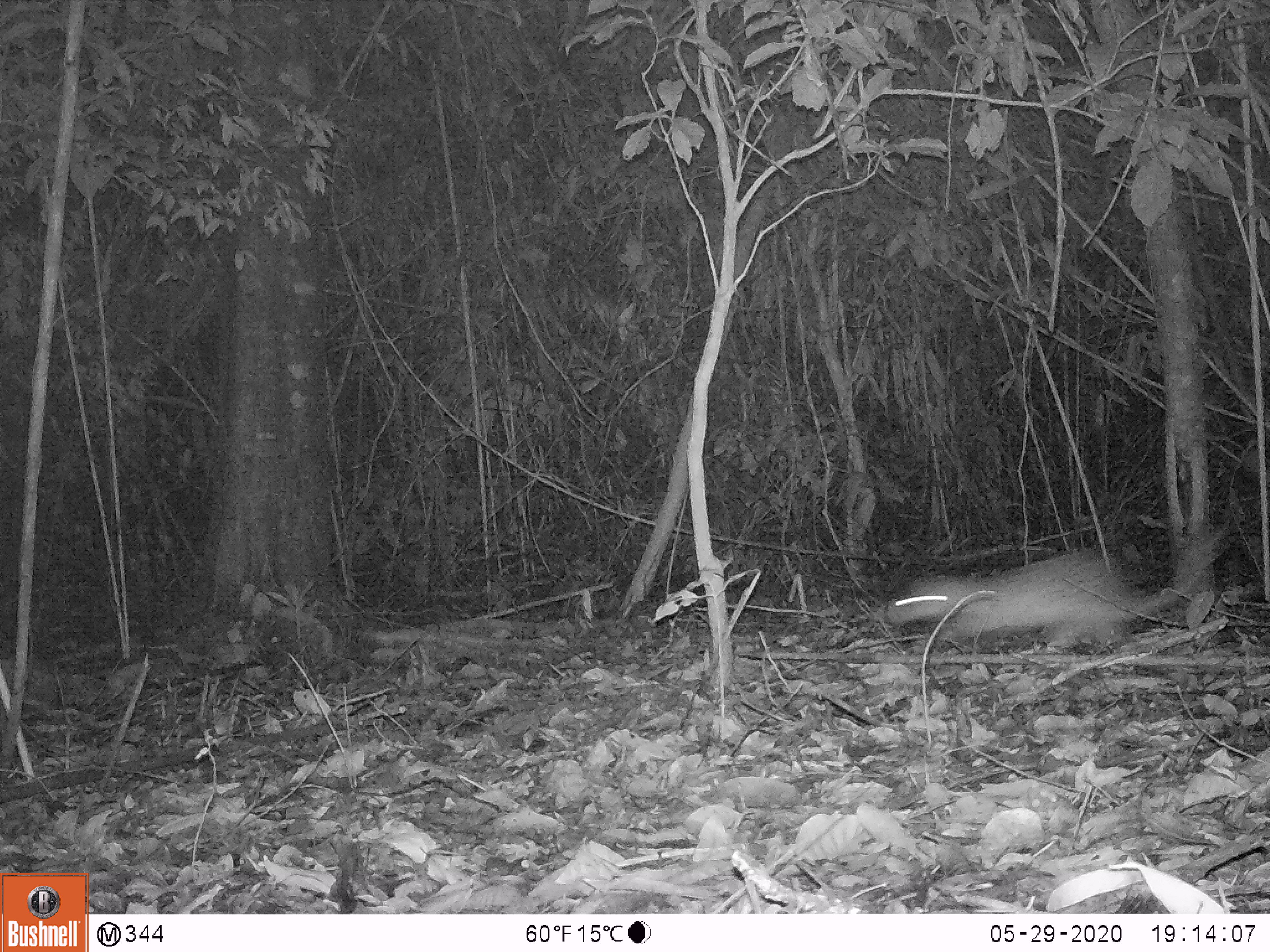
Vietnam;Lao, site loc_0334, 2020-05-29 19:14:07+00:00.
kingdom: Animalia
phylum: Chordata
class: Mammalia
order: Rodentia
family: Hystricidae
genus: Atherurus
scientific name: Atherurus macrourus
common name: asiatic brush-tailed porcupine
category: asiatic brush tailed porcupine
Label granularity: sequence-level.